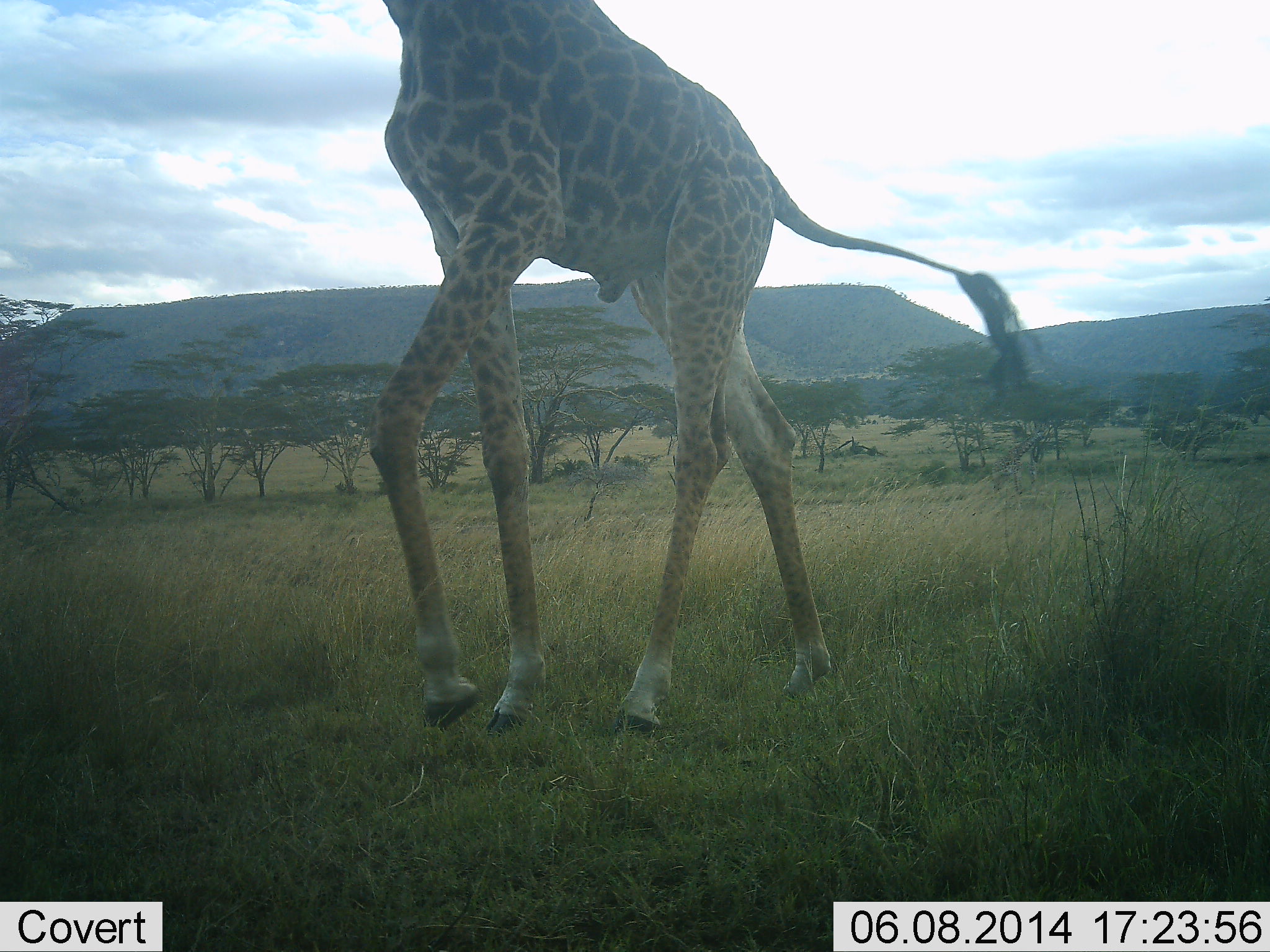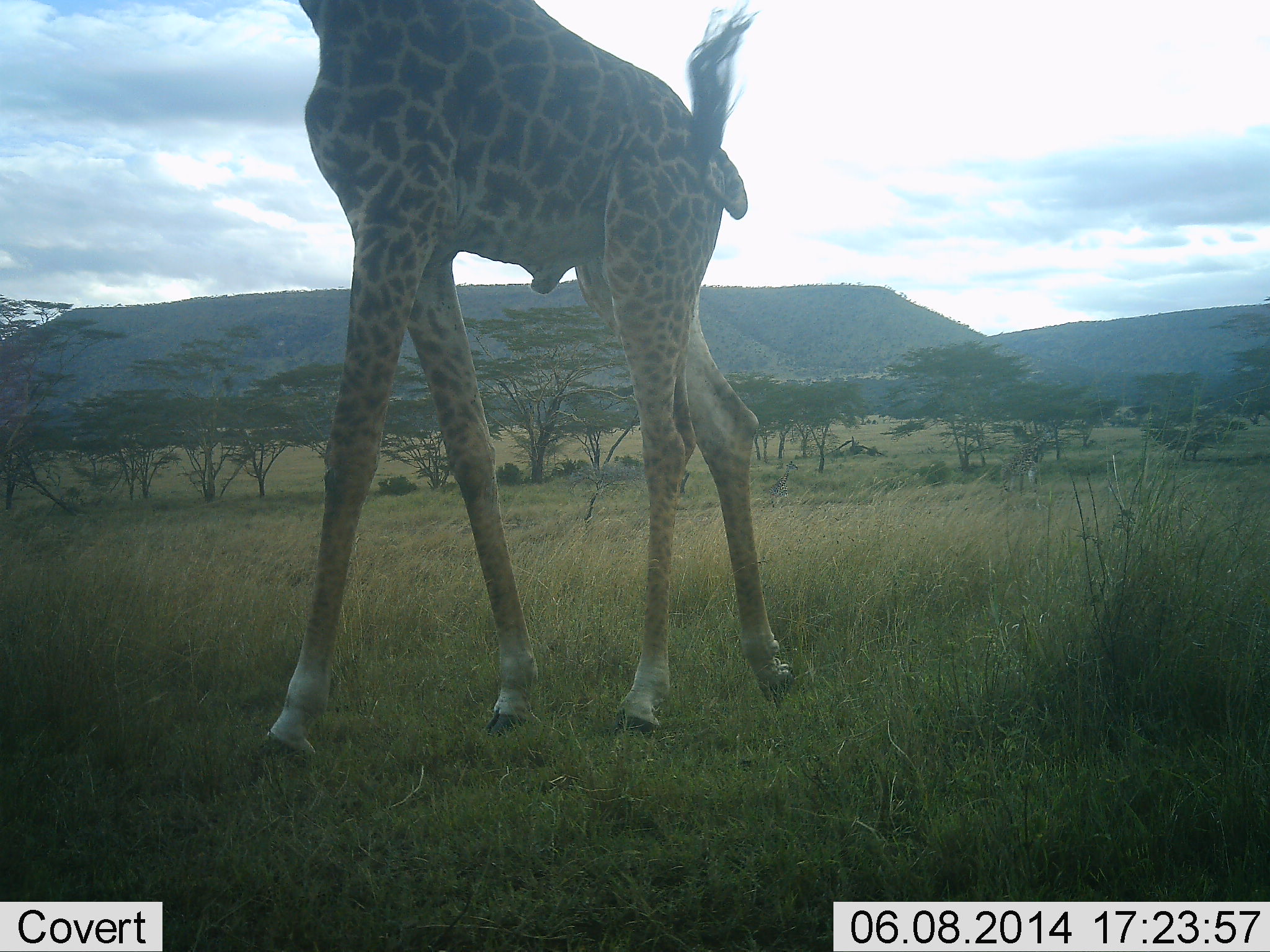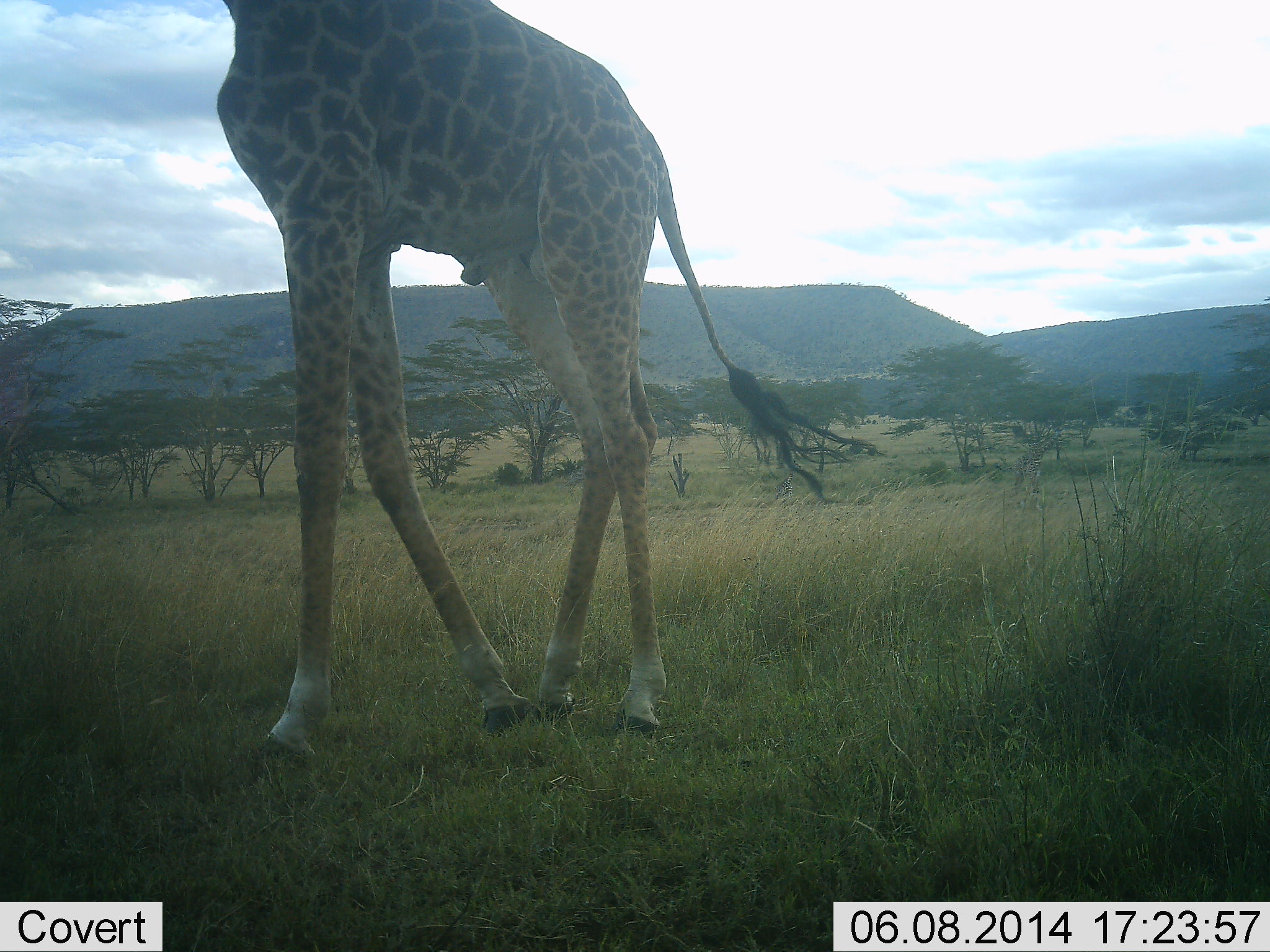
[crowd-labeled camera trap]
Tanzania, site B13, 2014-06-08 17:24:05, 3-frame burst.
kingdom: Animalia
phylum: Chordata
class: Mammalia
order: Artiodactyla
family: Giraffidae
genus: Giraffa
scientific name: Giraffa camelopardalis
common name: giraffe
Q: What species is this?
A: Giraffe (Giraffa camelopardalis).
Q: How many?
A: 1.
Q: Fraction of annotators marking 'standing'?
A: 10%.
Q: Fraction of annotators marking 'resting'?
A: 0%.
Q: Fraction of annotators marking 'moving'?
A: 100%.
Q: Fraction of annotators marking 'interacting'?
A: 0%.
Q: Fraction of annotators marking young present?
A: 0%.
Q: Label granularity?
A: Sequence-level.